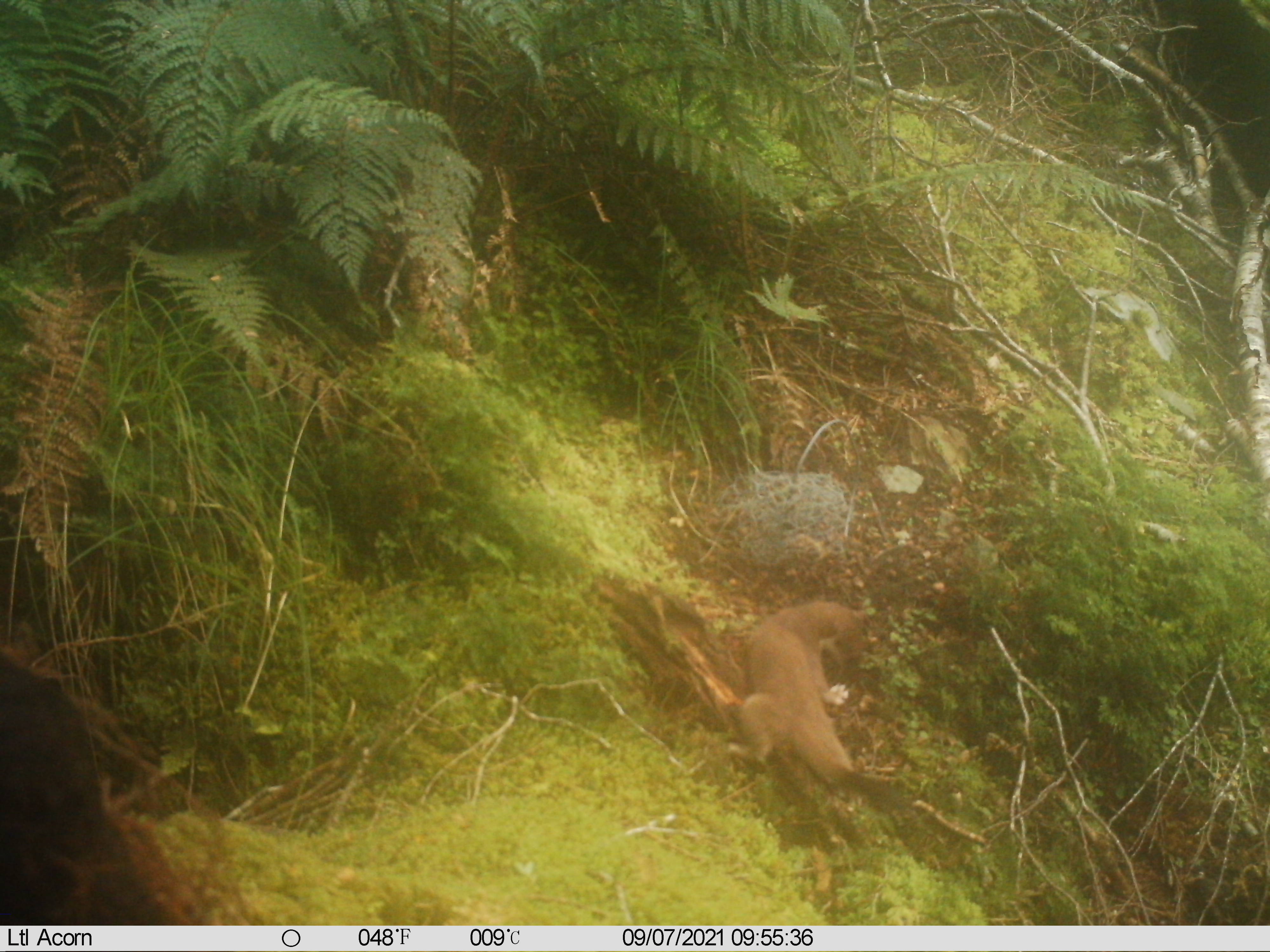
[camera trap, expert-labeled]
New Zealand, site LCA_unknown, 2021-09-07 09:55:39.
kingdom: Animalia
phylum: Chordata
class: Mammalia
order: Carnivora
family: Mustelidae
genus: Mustela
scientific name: Mustela erminea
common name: stoat